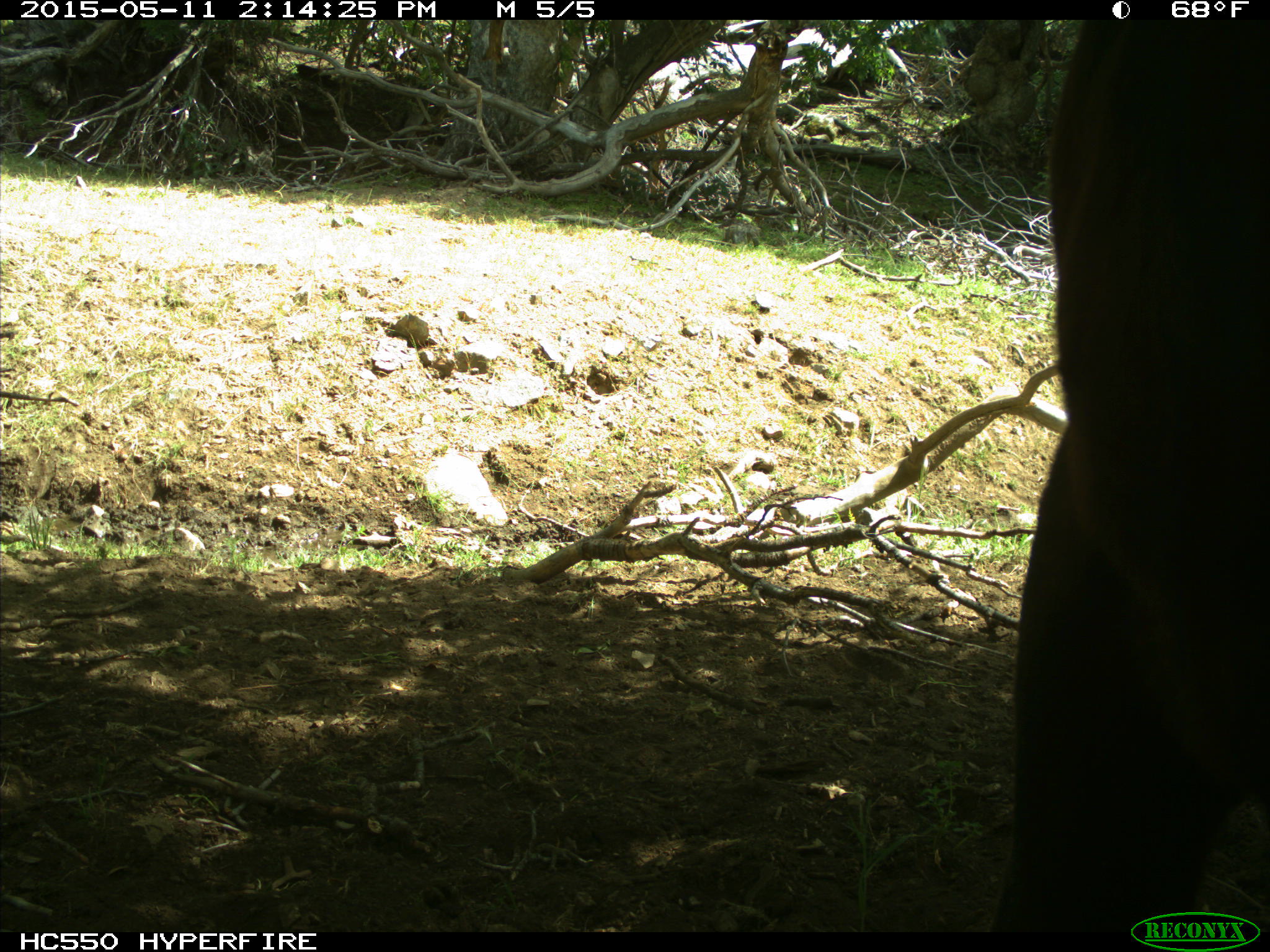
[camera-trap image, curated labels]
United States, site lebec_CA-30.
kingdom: Animalia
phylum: Chordata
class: Mammalia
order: Artiodactyla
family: Bovidae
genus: Bos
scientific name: Bos taurus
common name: domestic cow